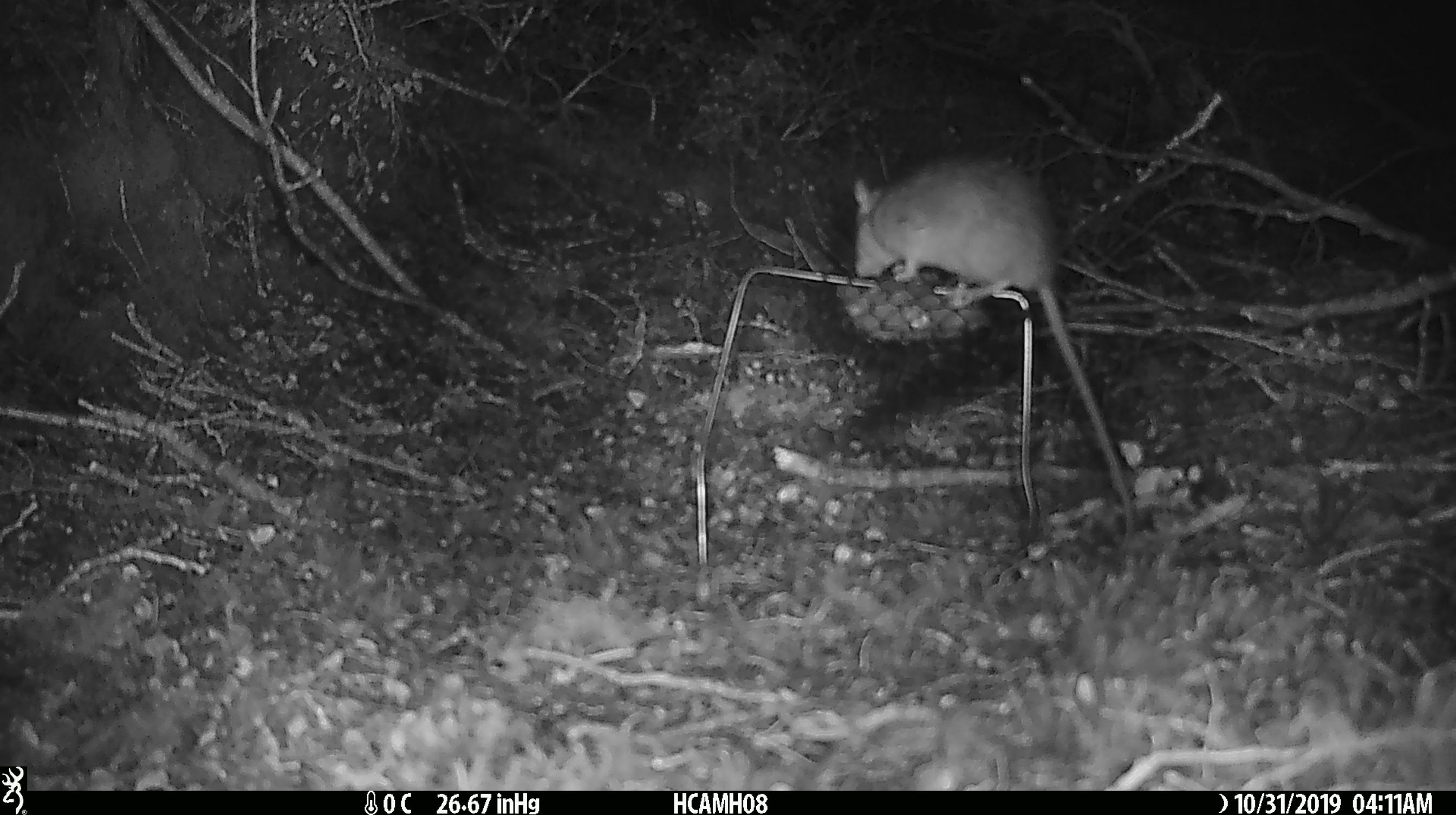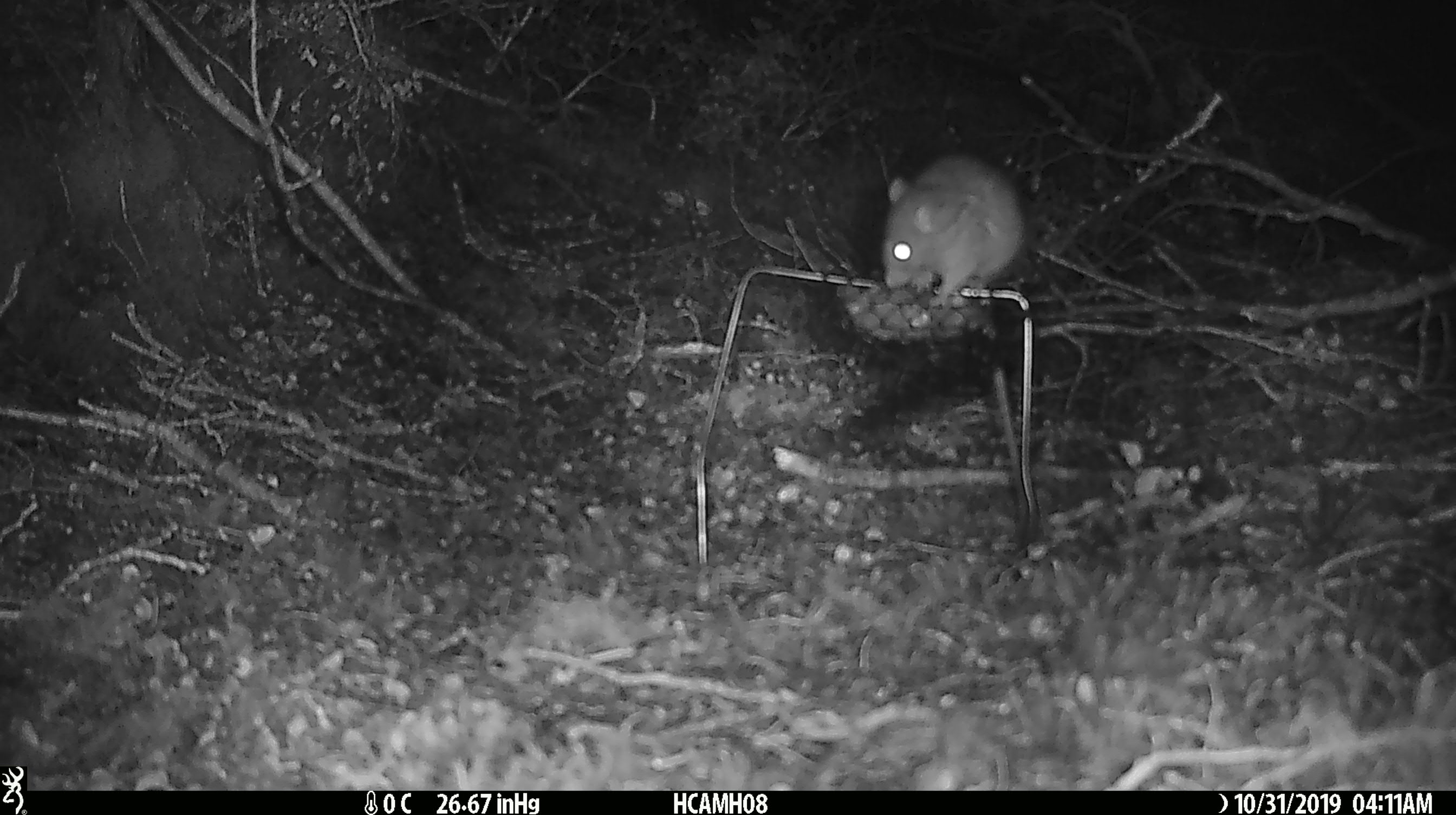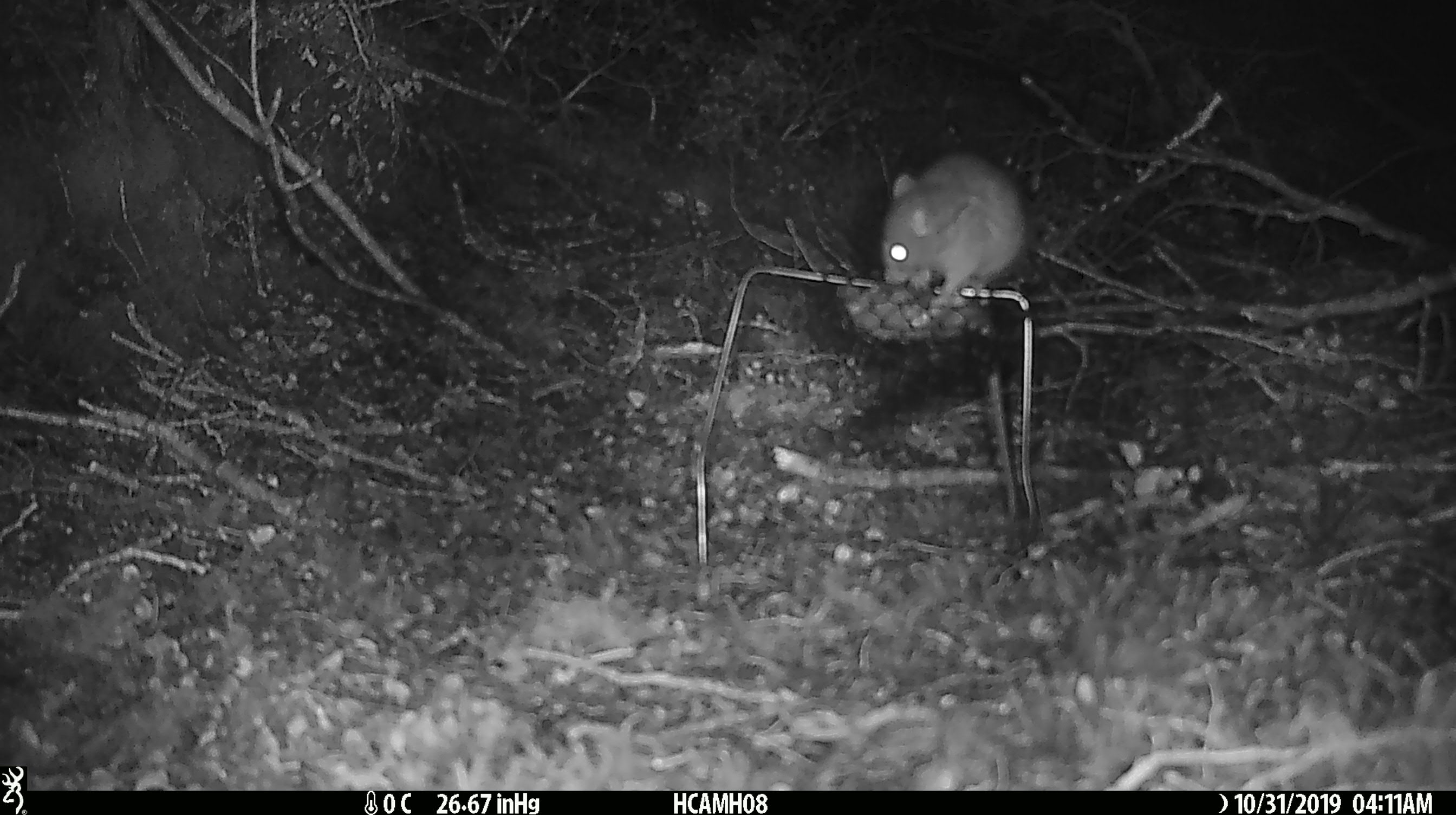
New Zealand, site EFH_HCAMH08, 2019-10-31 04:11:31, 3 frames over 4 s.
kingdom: Animalia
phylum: Chordata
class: Mammalia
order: Rodentia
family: Muridae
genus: Rattus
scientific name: Rattus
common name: rat